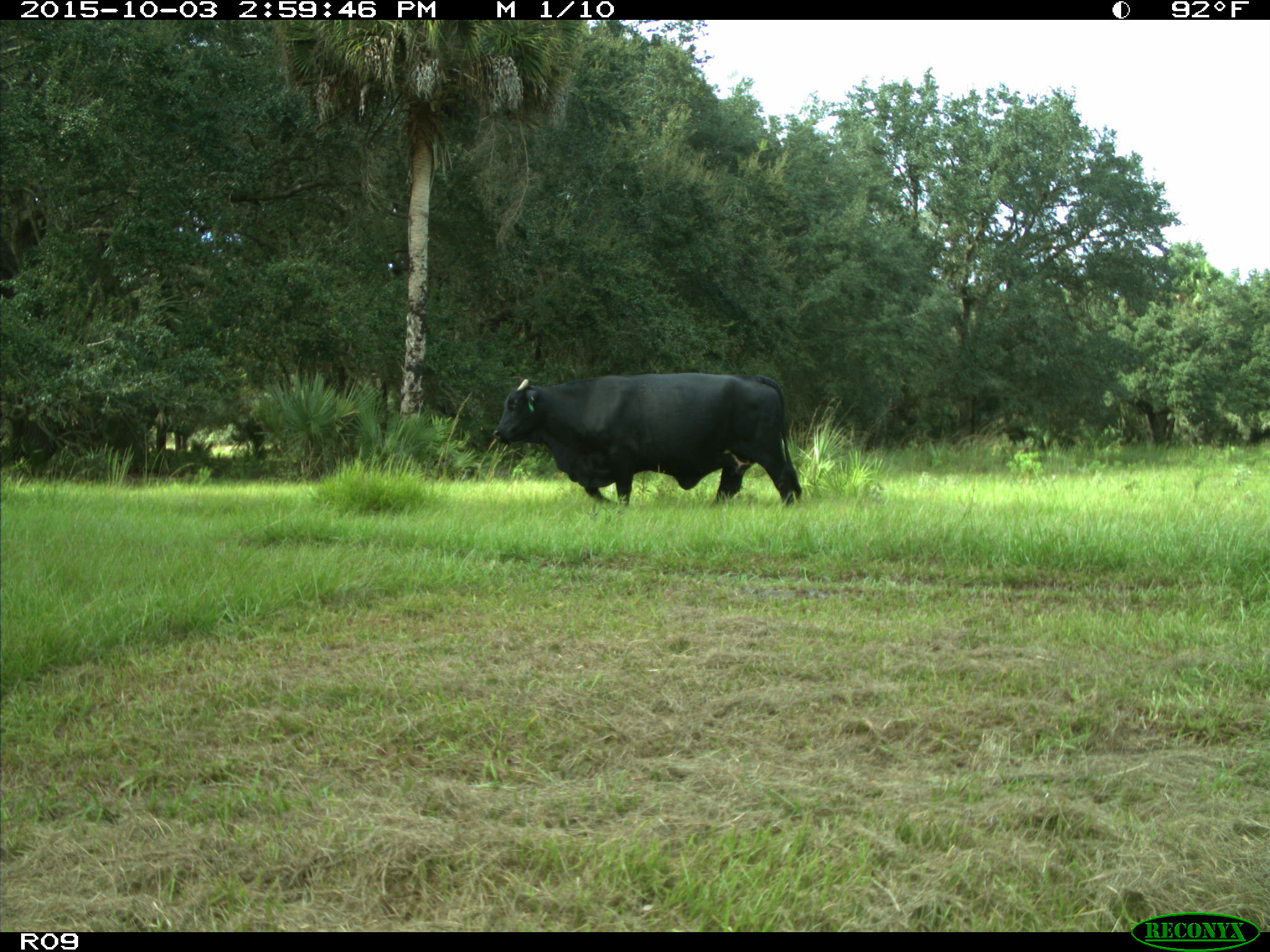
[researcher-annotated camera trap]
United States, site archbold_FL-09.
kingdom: Animalia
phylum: Chordata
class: Mammalia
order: Artiodactyla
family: Bovidae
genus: Bos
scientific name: Bos taurus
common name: domestic cow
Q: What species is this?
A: Bos taurus (domestic cow).